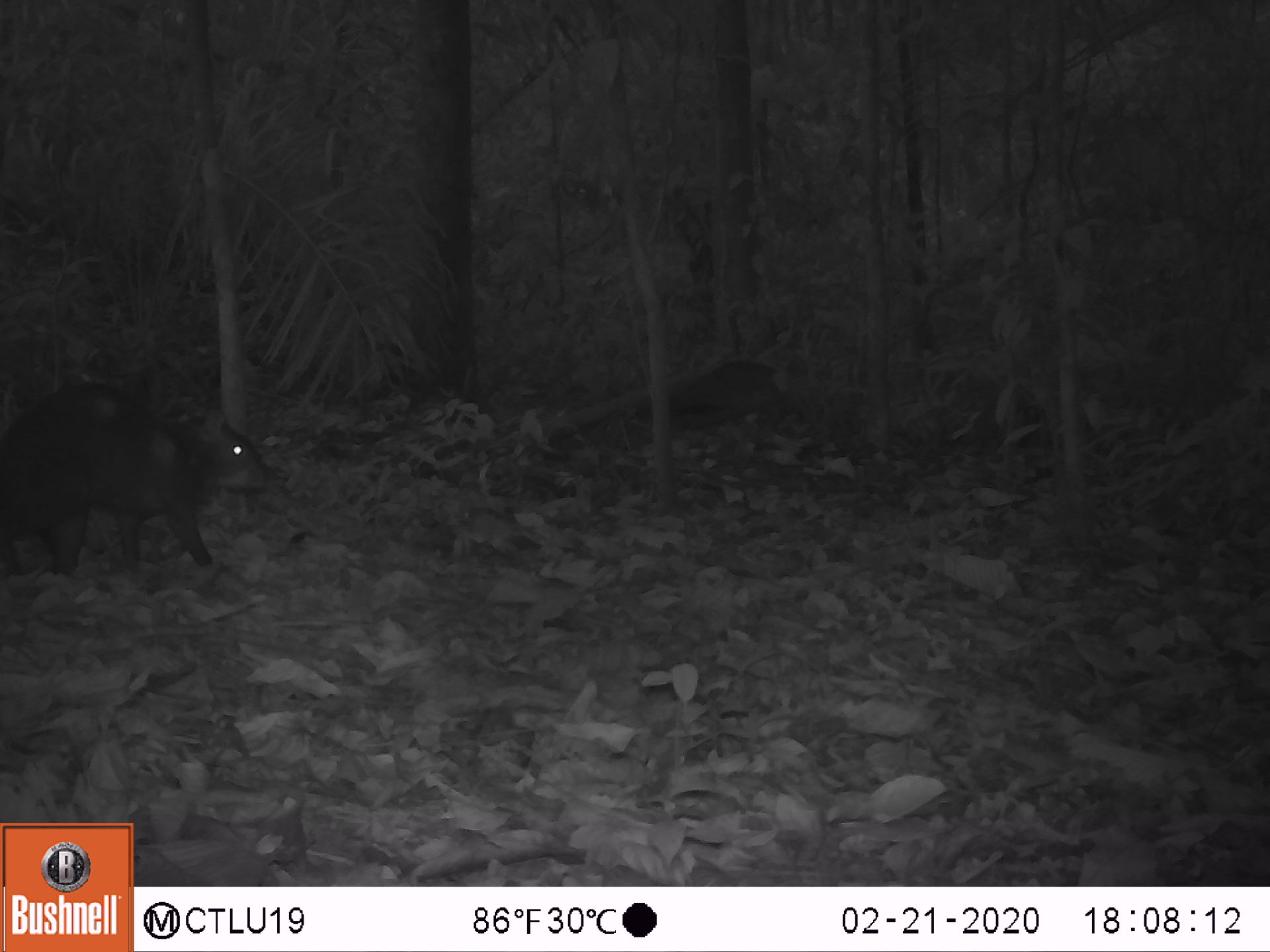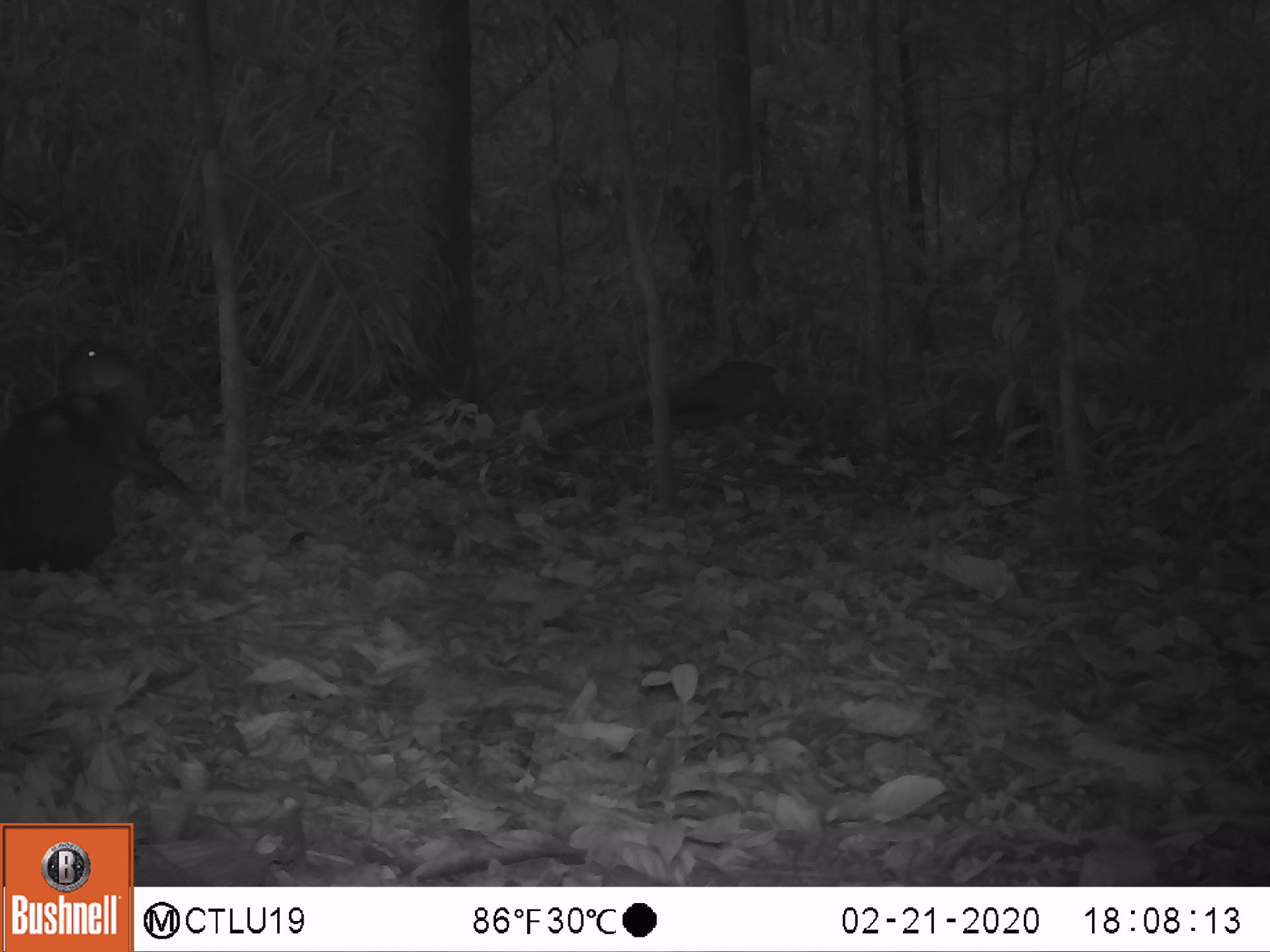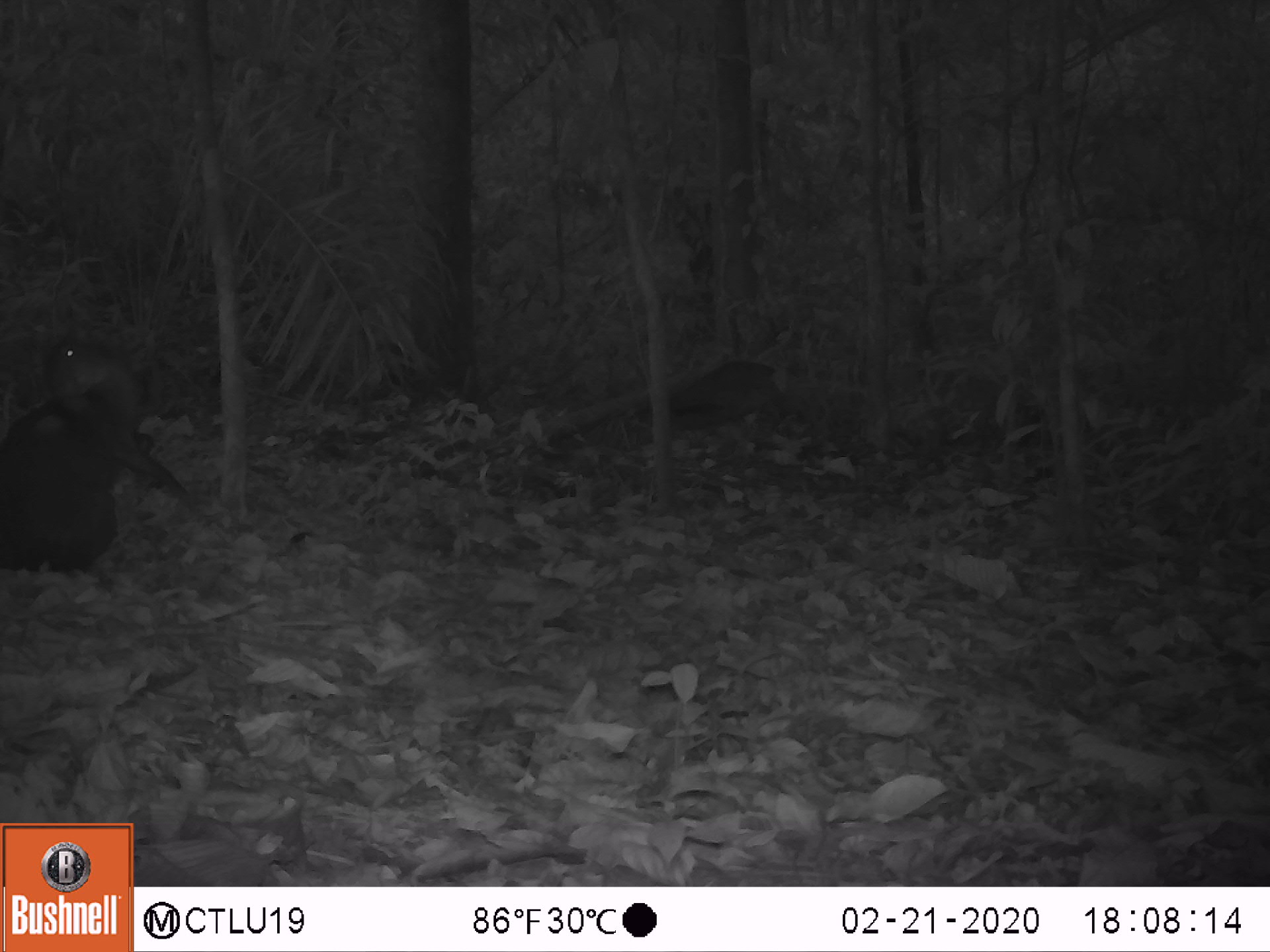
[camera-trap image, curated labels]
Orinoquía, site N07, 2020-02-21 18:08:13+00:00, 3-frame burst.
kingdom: Animalia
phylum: Chordata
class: Mammalia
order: Rodentia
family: Dasyproctidae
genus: Dasyprocta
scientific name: Dasyprocta fuliginosa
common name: black agouti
Black agouti (Dasyprocta fuliginosa).